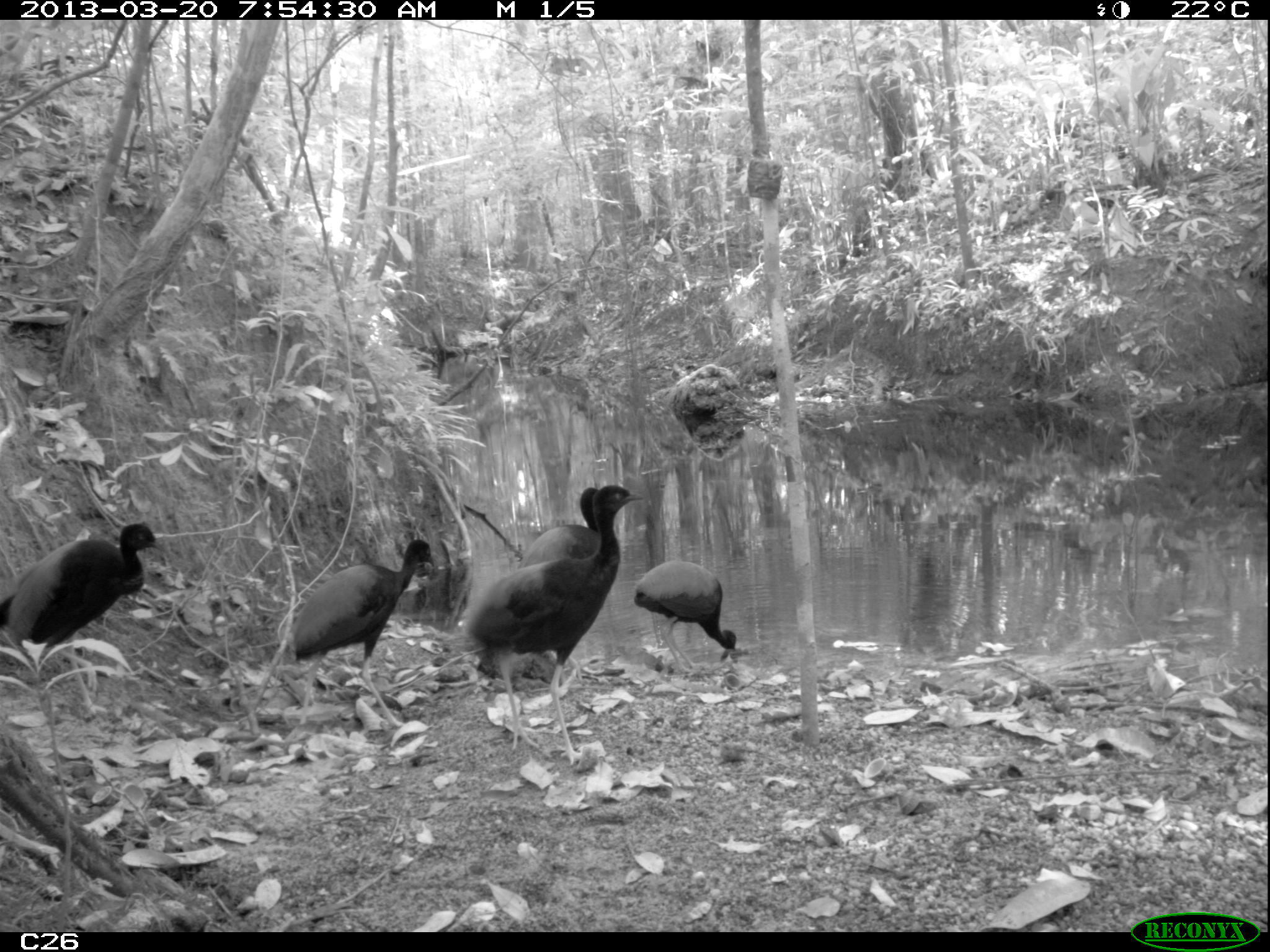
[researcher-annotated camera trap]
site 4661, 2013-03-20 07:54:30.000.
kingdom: Animalia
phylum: Chordata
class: Aves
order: Gruiformes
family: Psophiidae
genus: Psophia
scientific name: Psophia crepitans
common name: gray-winged trumpeter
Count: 7.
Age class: adult.